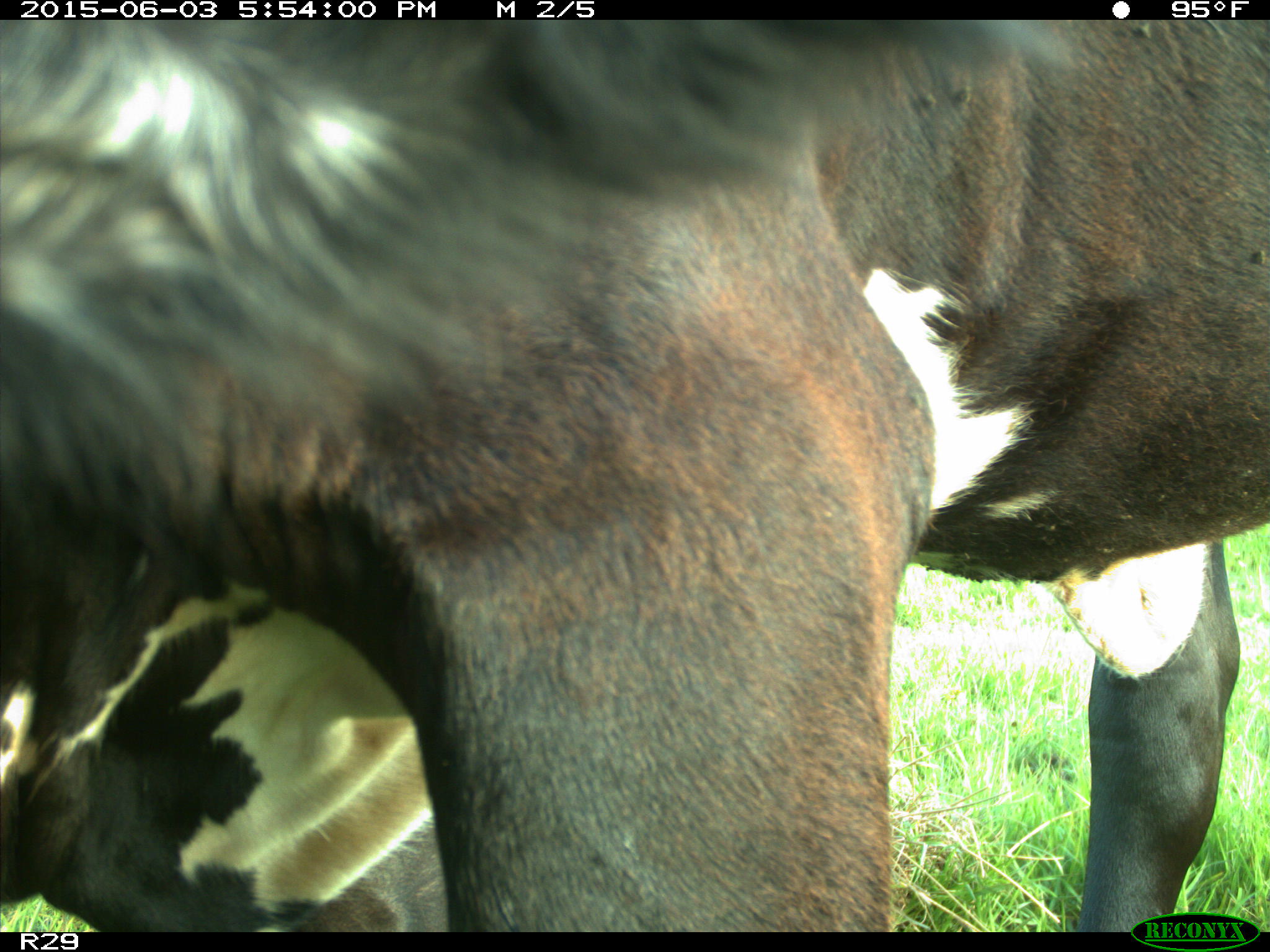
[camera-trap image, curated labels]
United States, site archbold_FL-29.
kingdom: Animalia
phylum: Chordata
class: Mammalia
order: Artiodactyla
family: Bovidae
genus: Bos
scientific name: Bos taurus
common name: domestic cow